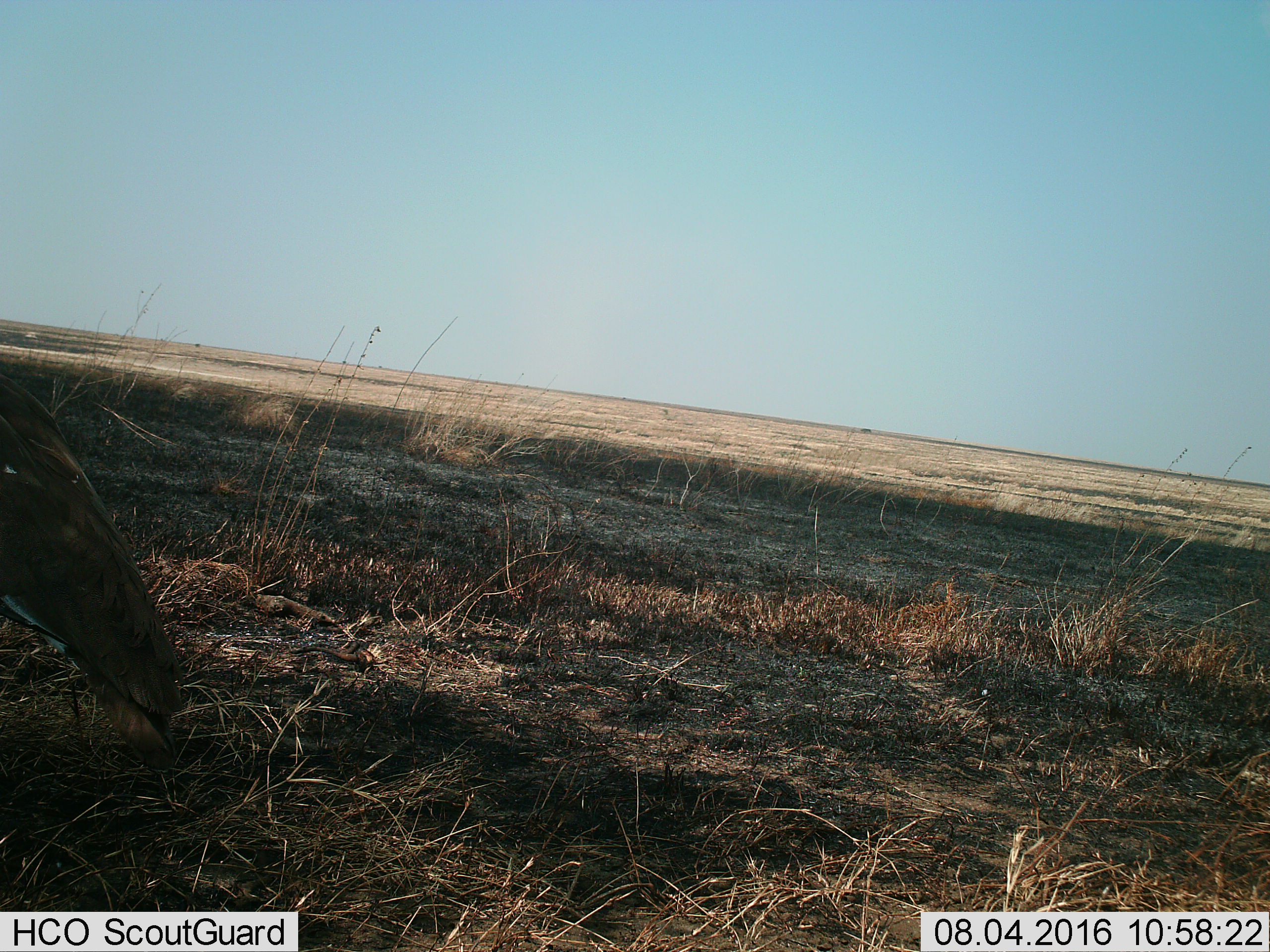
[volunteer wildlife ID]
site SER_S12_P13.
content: unidentified animal